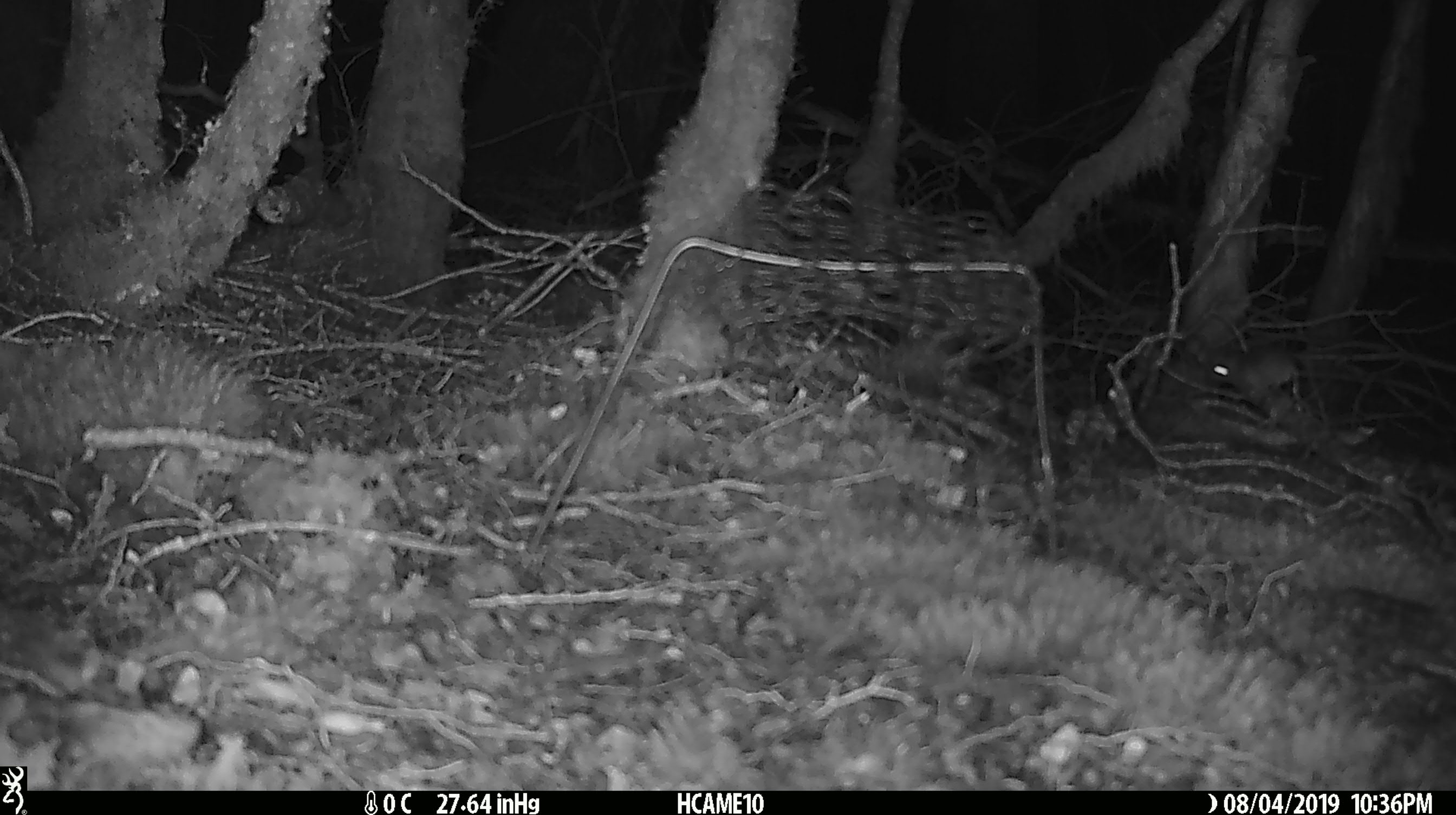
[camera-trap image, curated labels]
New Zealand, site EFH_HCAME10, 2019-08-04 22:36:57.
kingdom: Animalia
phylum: Chordata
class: Mammalia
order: Rodentia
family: Muridae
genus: Mus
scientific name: Mus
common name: mouse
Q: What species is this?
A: Mouse (Mus).